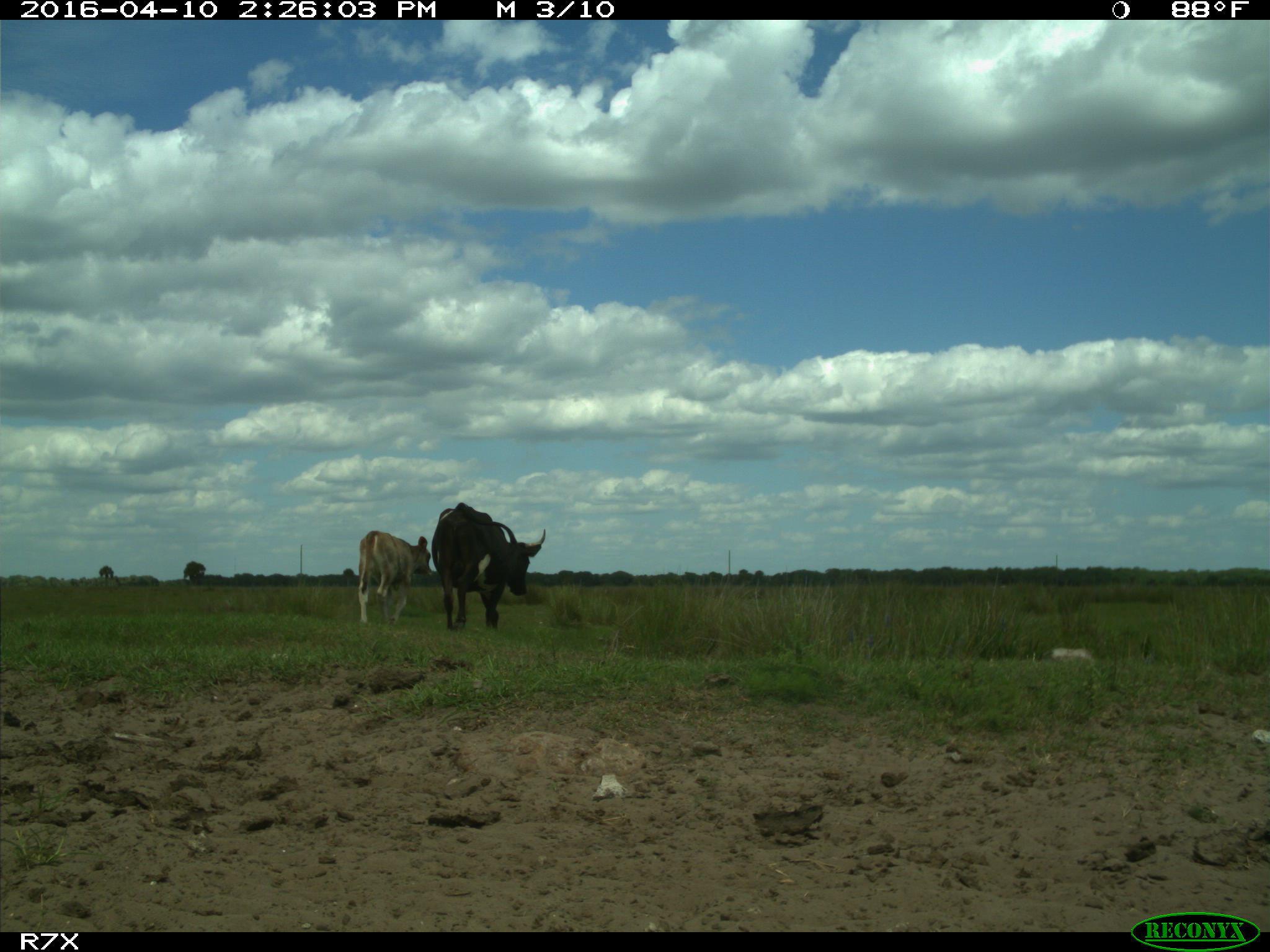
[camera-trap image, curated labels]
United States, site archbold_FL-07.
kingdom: Animalia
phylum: Chordata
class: Mammalia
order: Artiodactyla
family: Bovidae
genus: Bos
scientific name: Bos taurus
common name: domestic cow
Bos taurus (domestic cow).